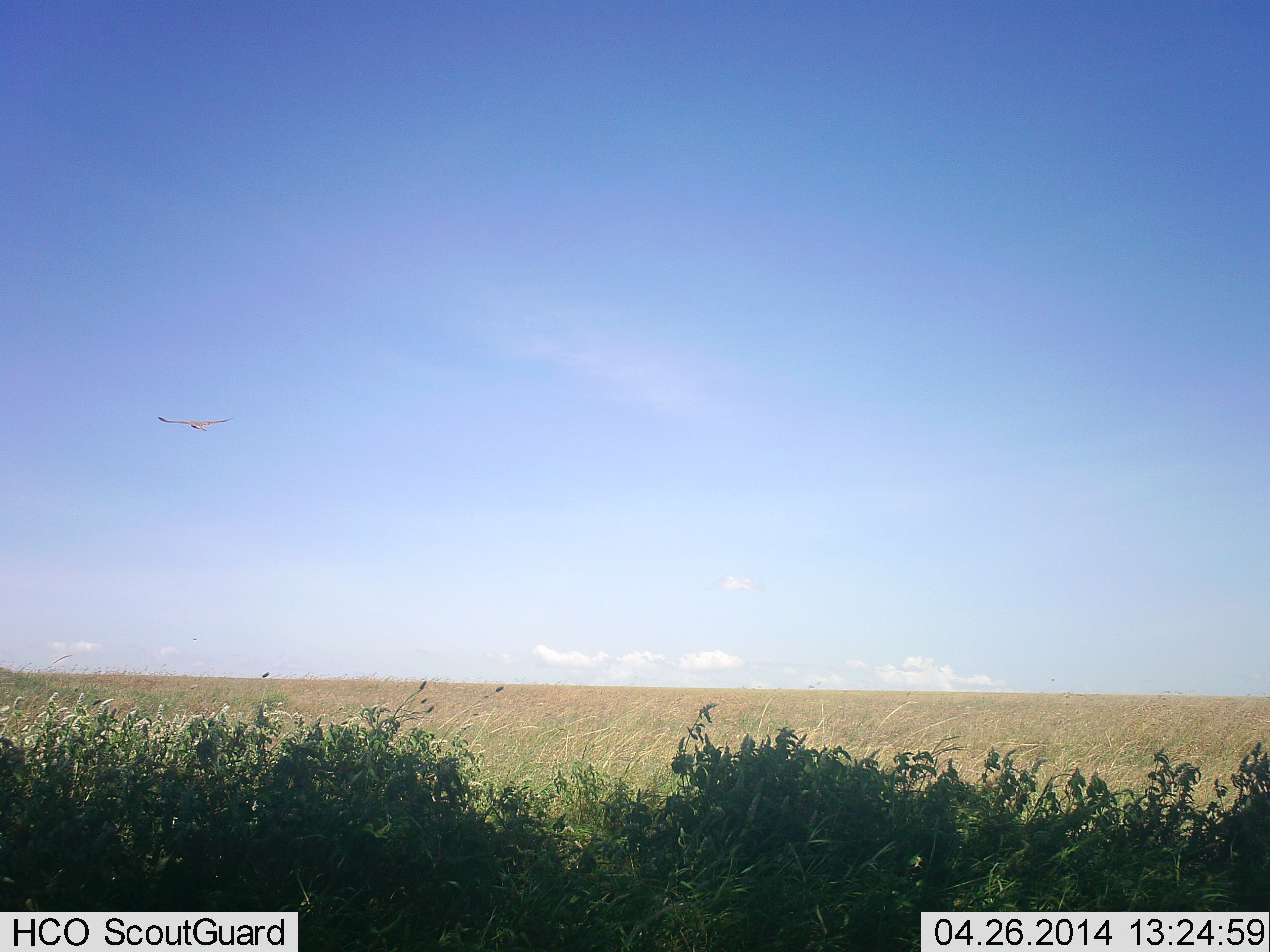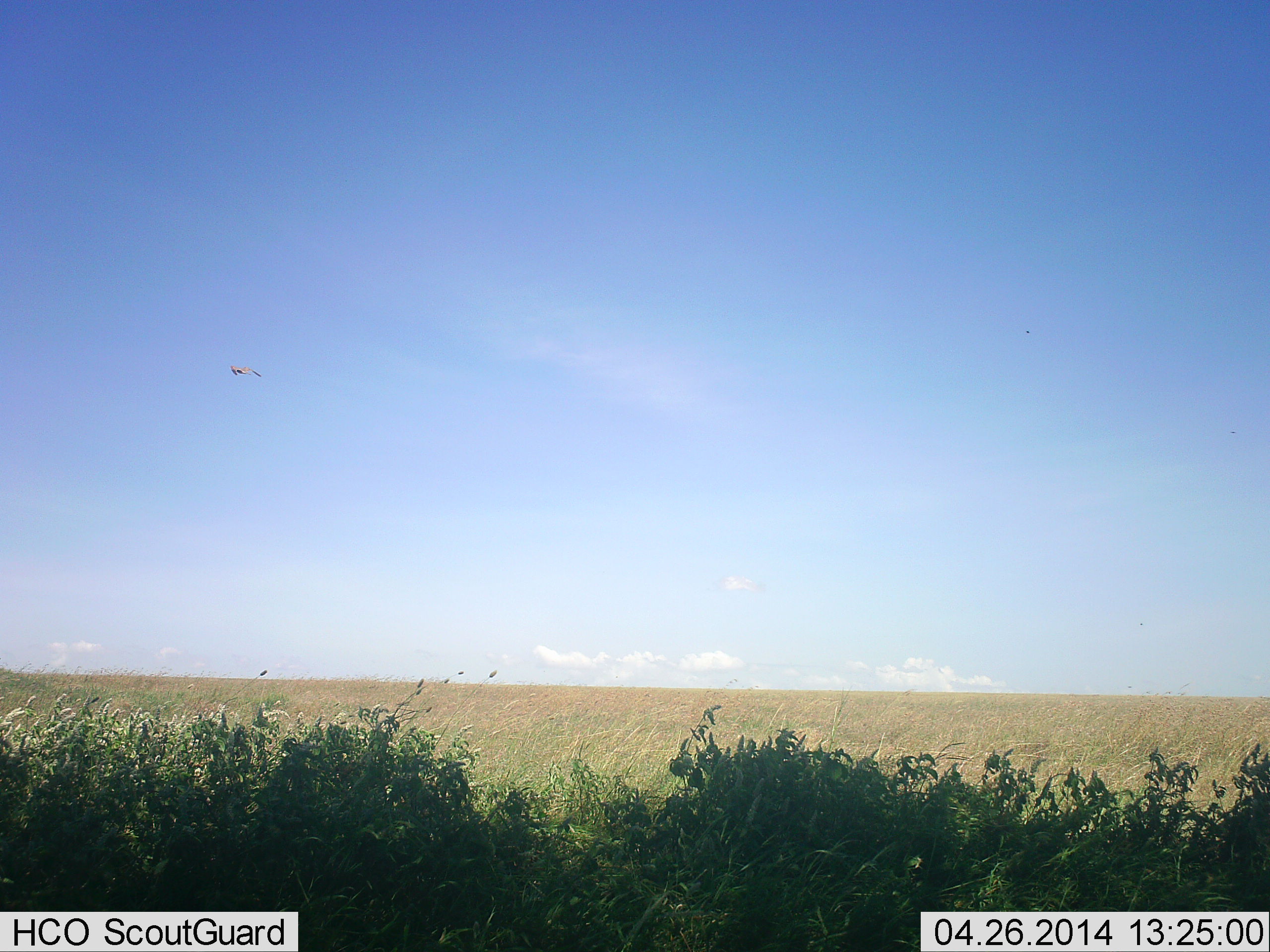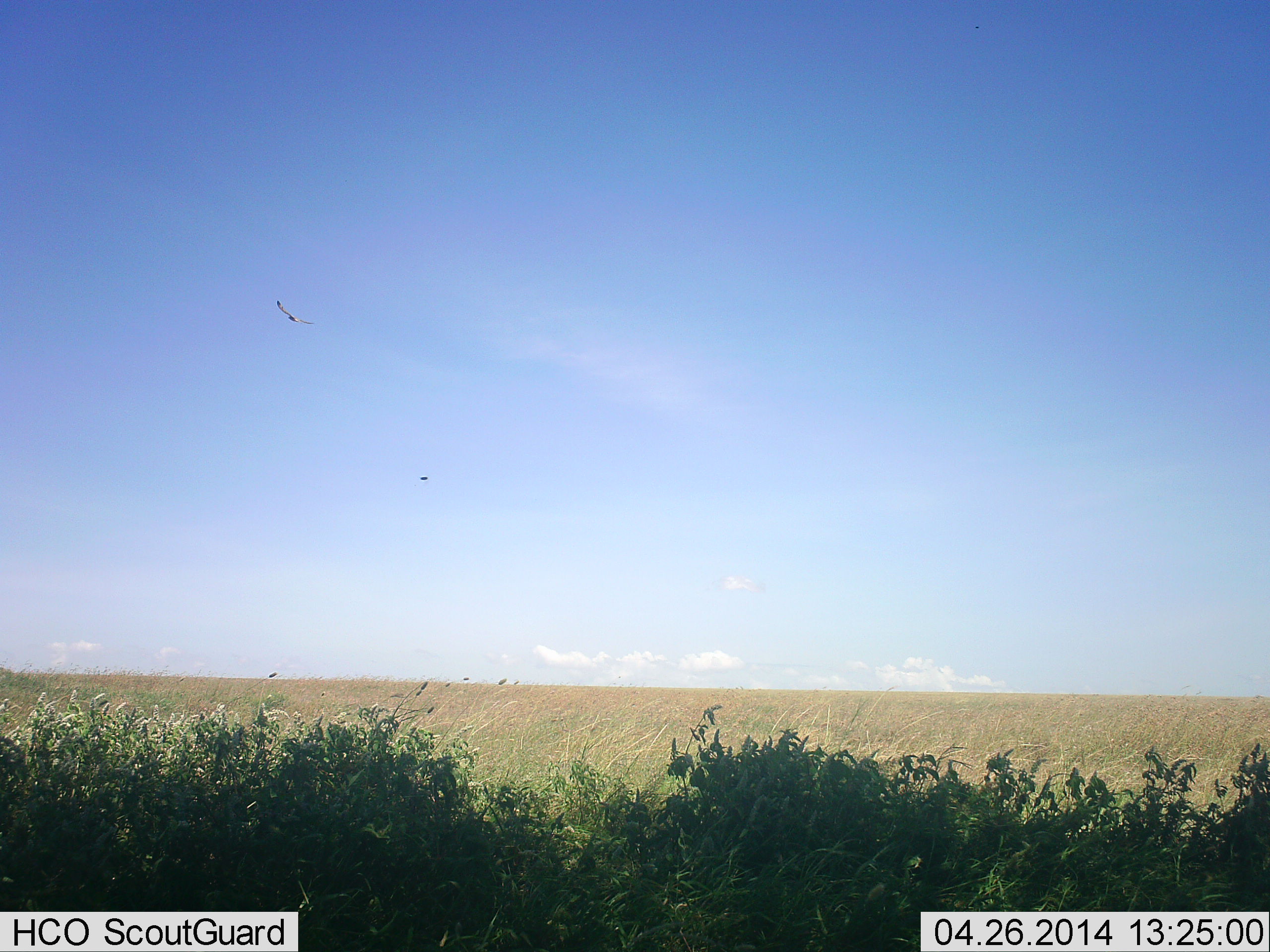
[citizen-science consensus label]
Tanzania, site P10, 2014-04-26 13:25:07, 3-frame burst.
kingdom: Animalia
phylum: Chordata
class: Aves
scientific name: Aves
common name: bird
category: otherbird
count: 1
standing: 0%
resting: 0%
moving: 100%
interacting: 0%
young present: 0%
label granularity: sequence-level